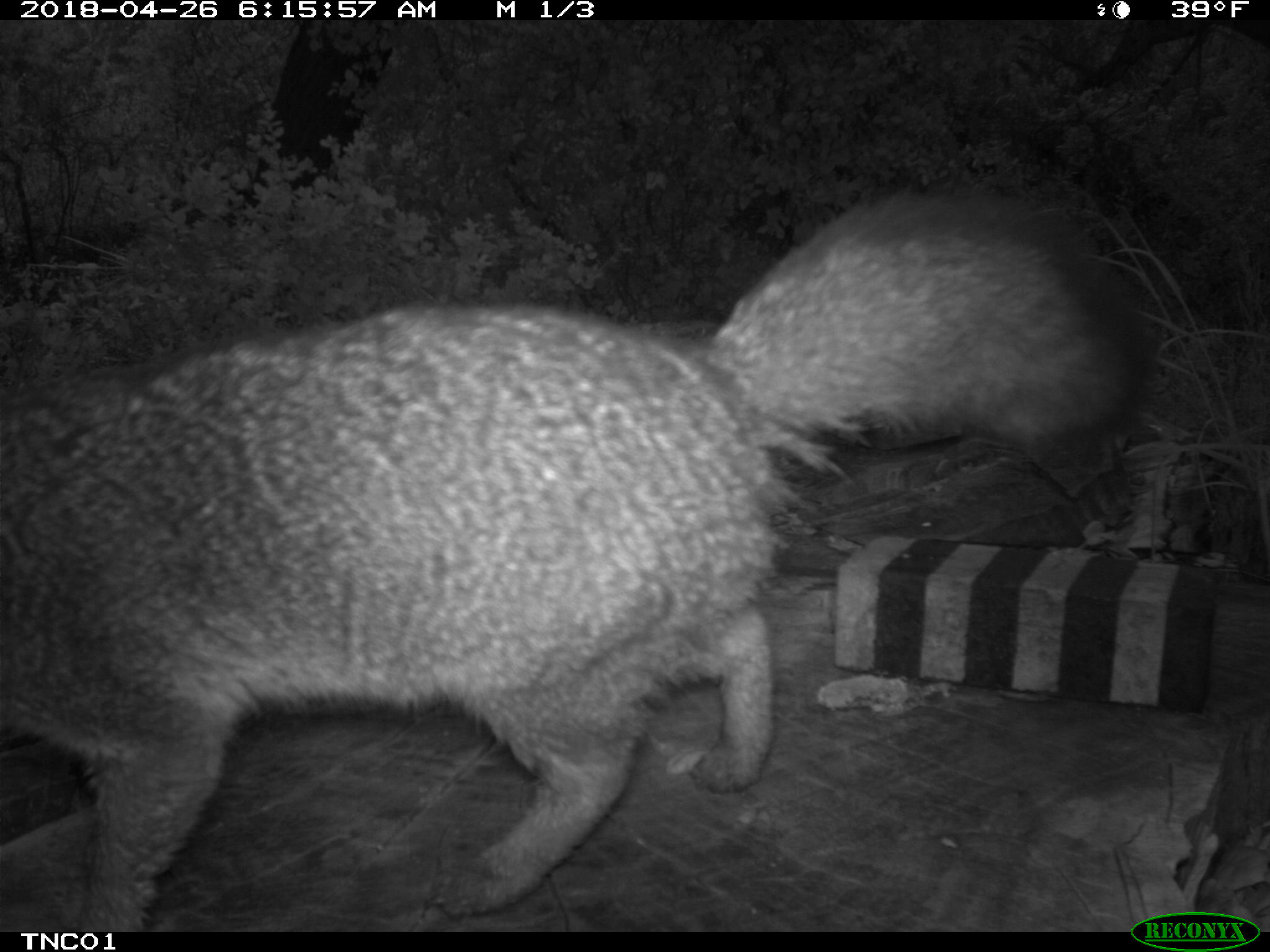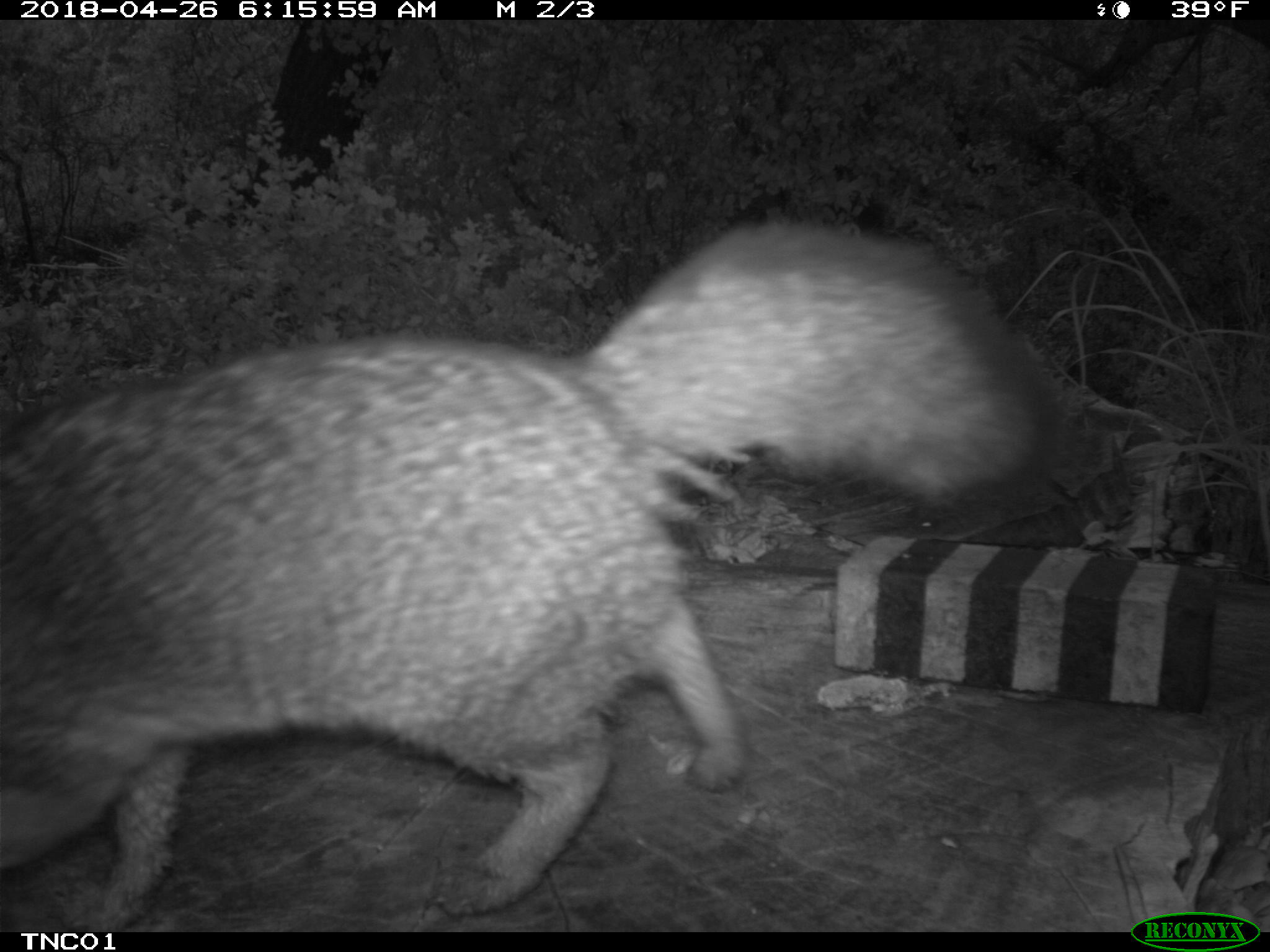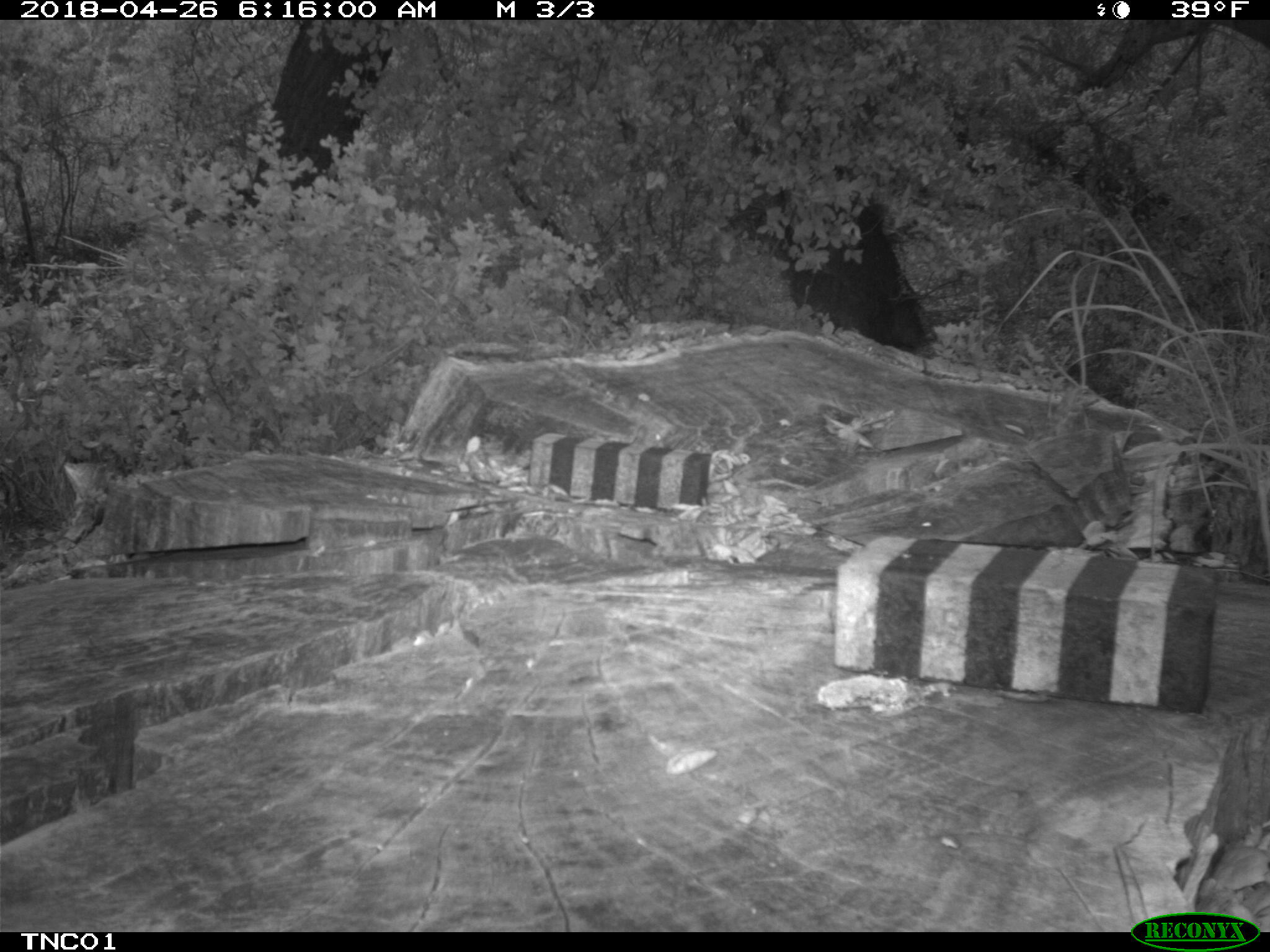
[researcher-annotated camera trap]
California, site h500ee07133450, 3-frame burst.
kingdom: Animalia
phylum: Chordata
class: Mammalia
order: Carnivora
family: Canidae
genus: Urocyon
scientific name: Urocyon littoralis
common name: island fox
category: fox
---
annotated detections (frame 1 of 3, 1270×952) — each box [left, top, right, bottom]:
fox: [0, 188, 1156, 932]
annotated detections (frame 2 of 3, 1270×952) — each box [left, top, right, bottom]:
fox: [0, 218, 1074, 930]